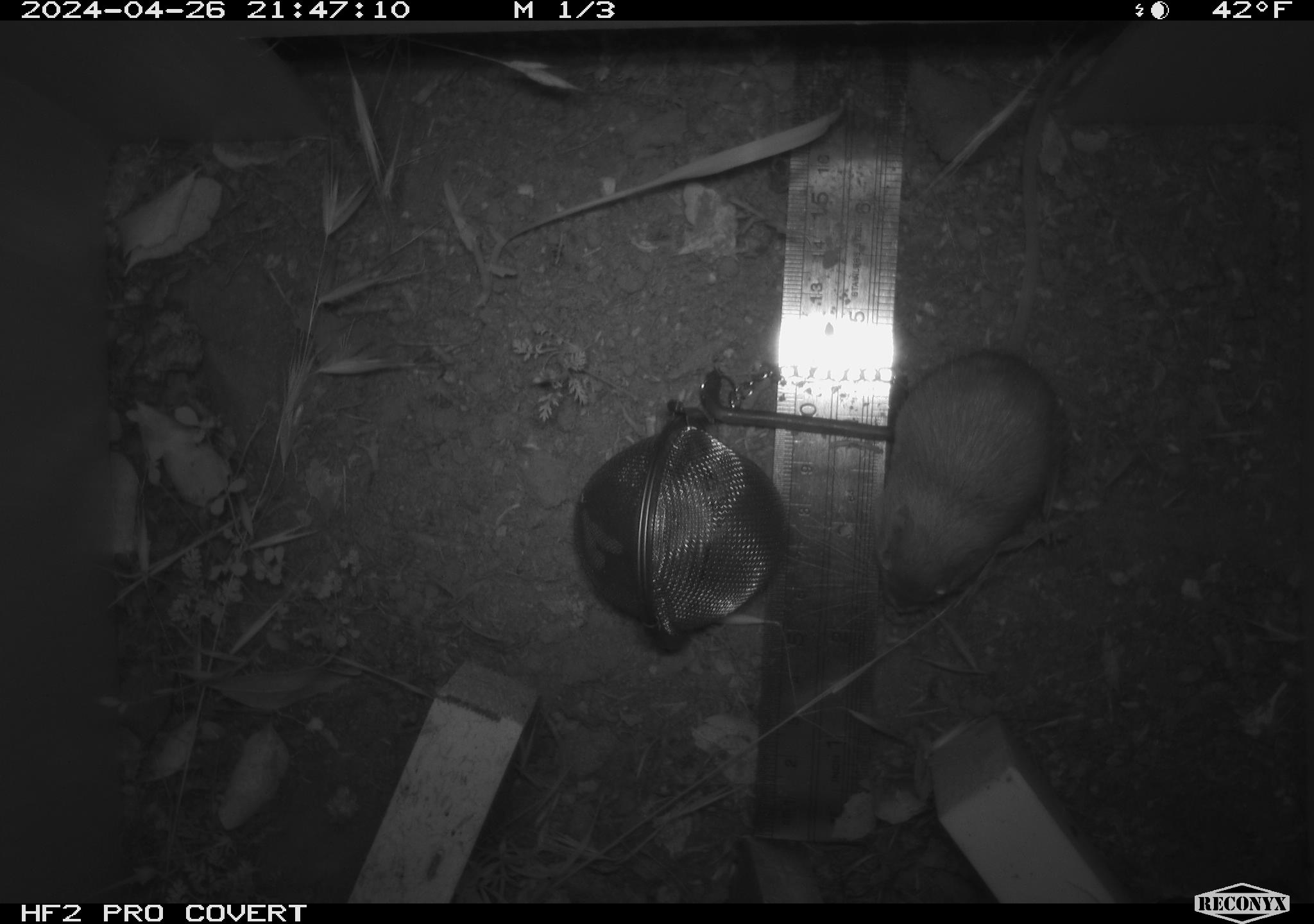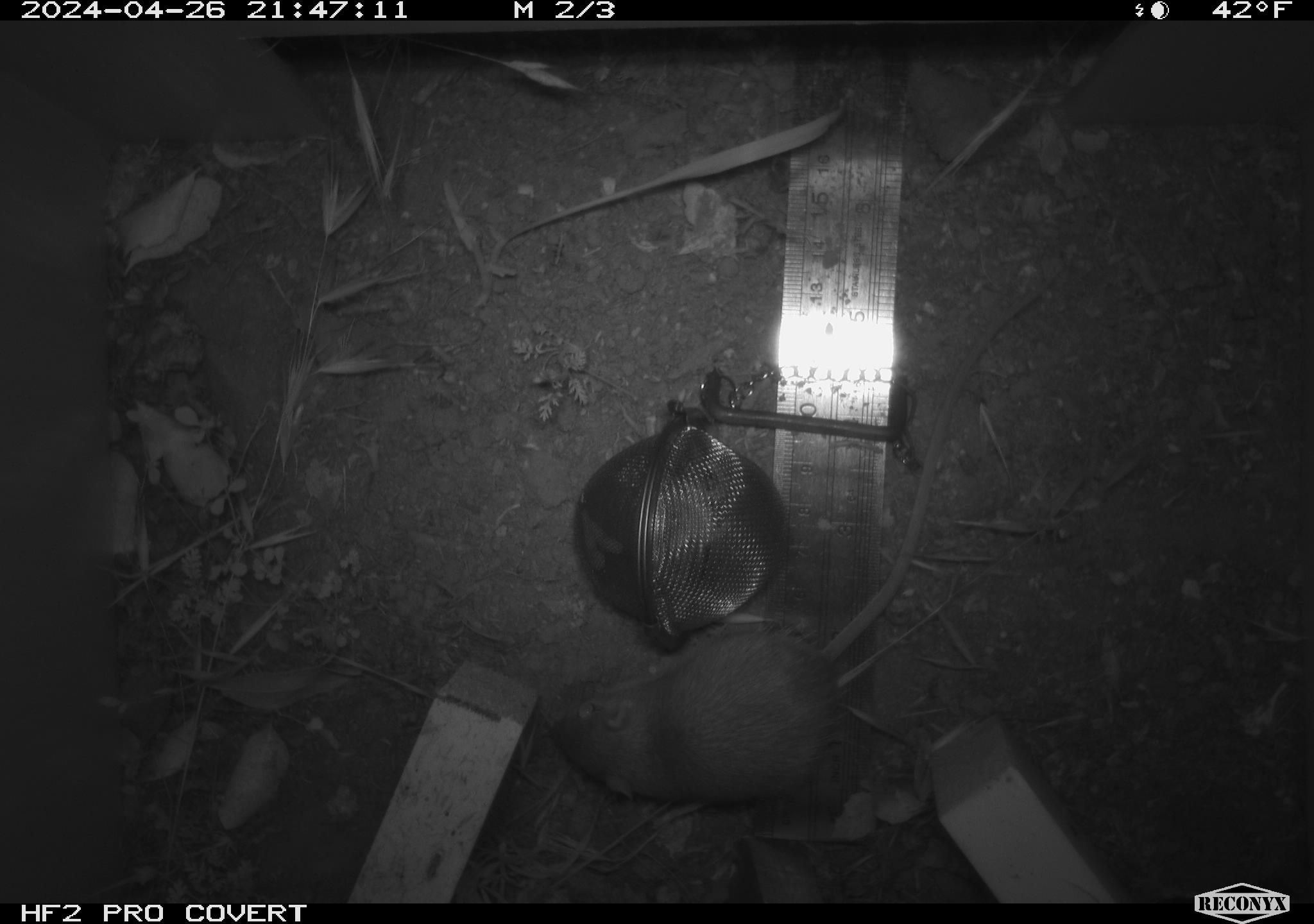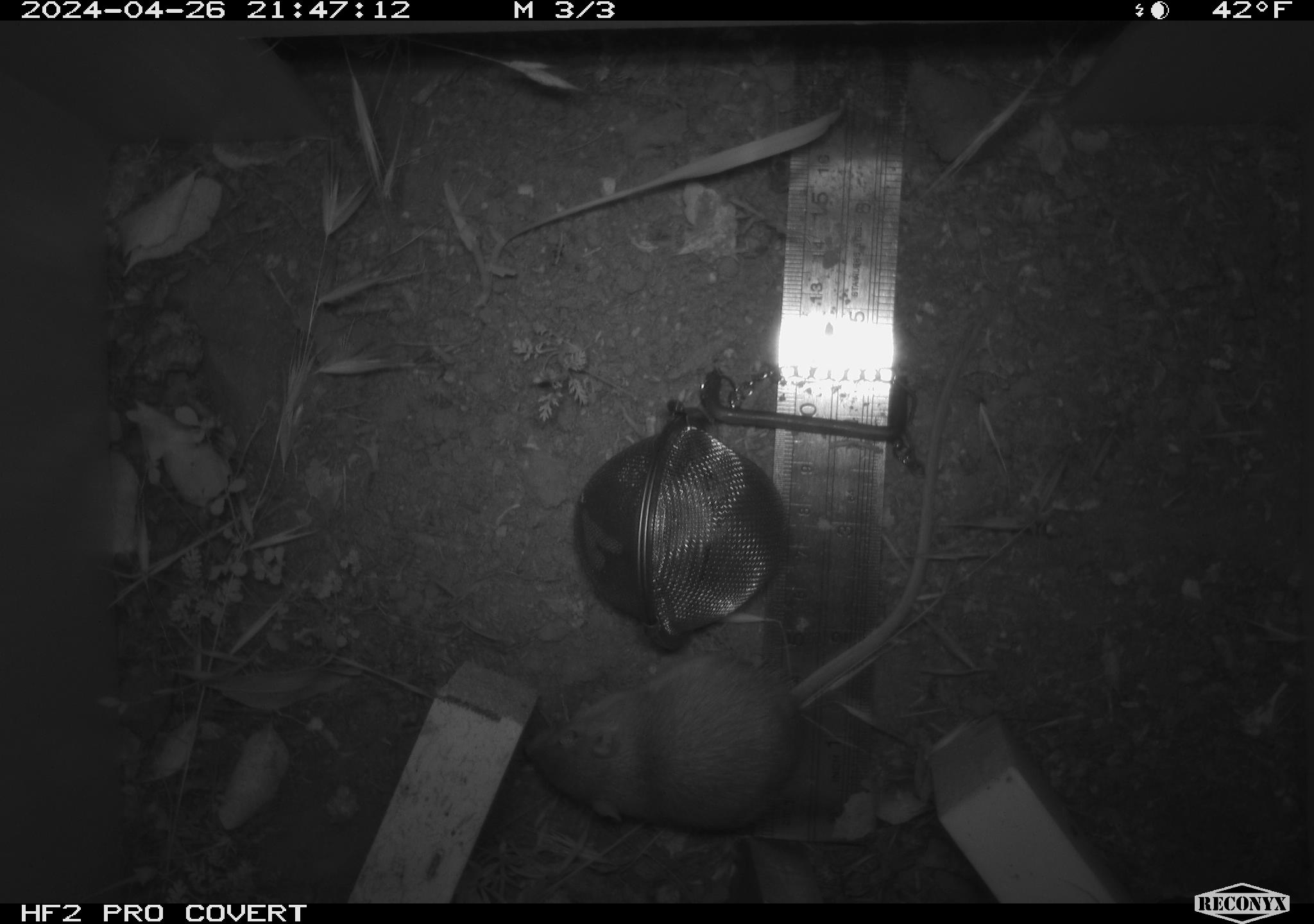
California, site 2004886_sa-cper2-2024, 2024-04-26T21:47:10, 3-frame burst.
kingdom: Animalia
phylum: Chordata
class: Mammalia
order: Rodentia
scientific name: Rodentia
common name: rodent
Rodent (Rodentia).